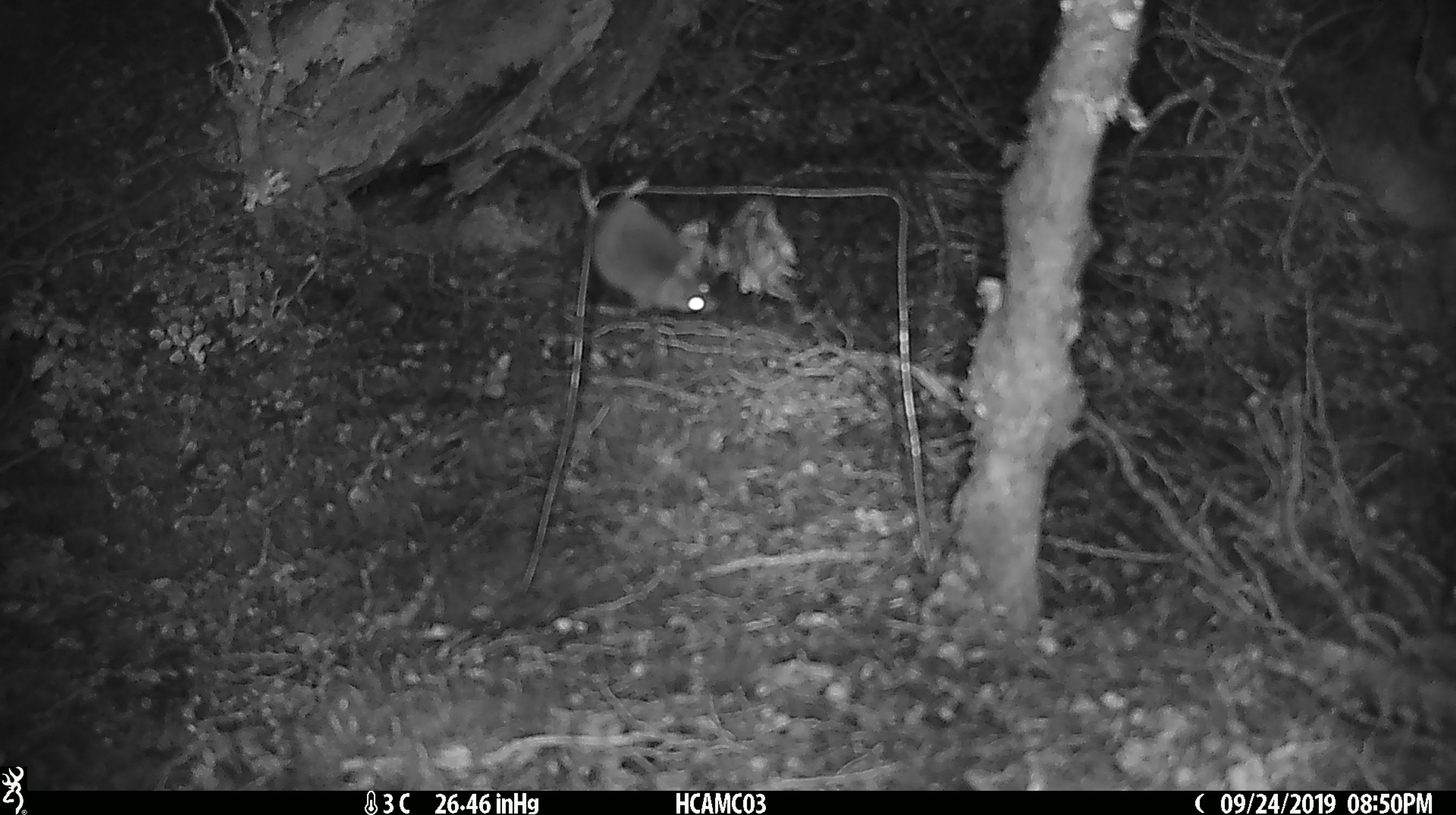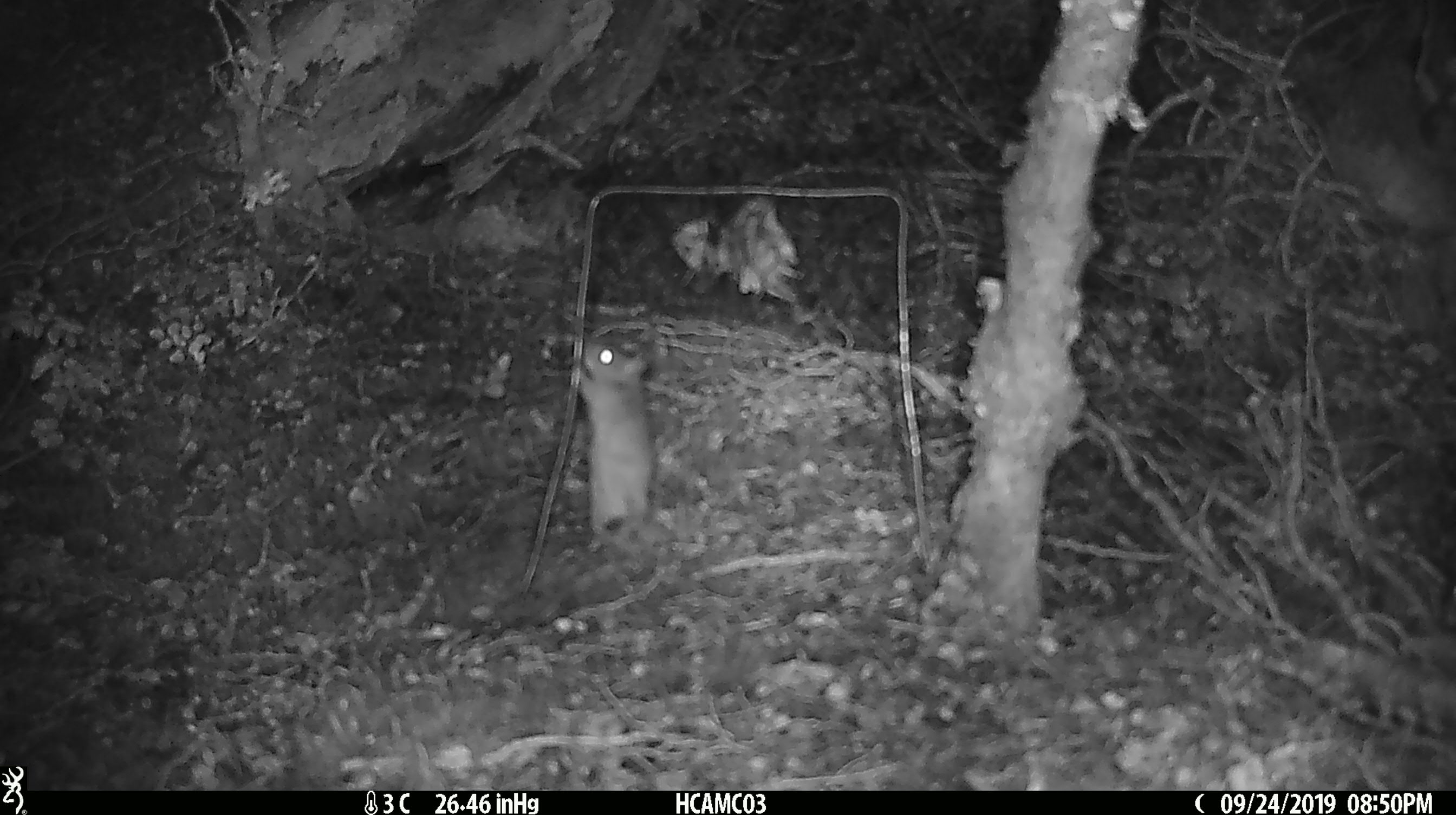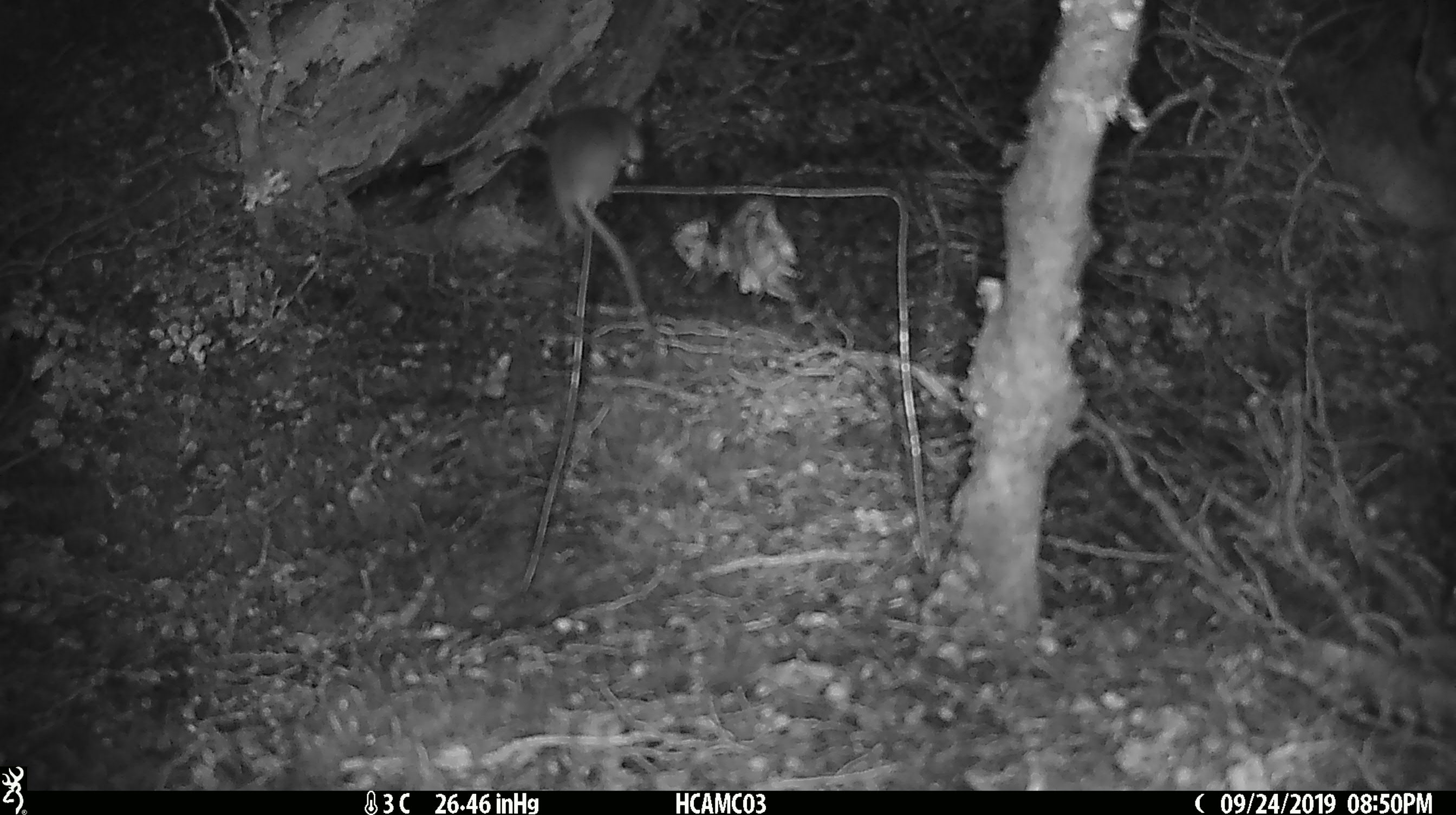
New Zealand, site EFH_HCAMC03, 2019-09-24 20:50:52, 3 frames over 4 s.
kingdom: Animalia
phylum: Chordata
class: Mammalia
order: Rodentia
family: Muridae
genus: Mus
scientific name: Mus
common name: mouse